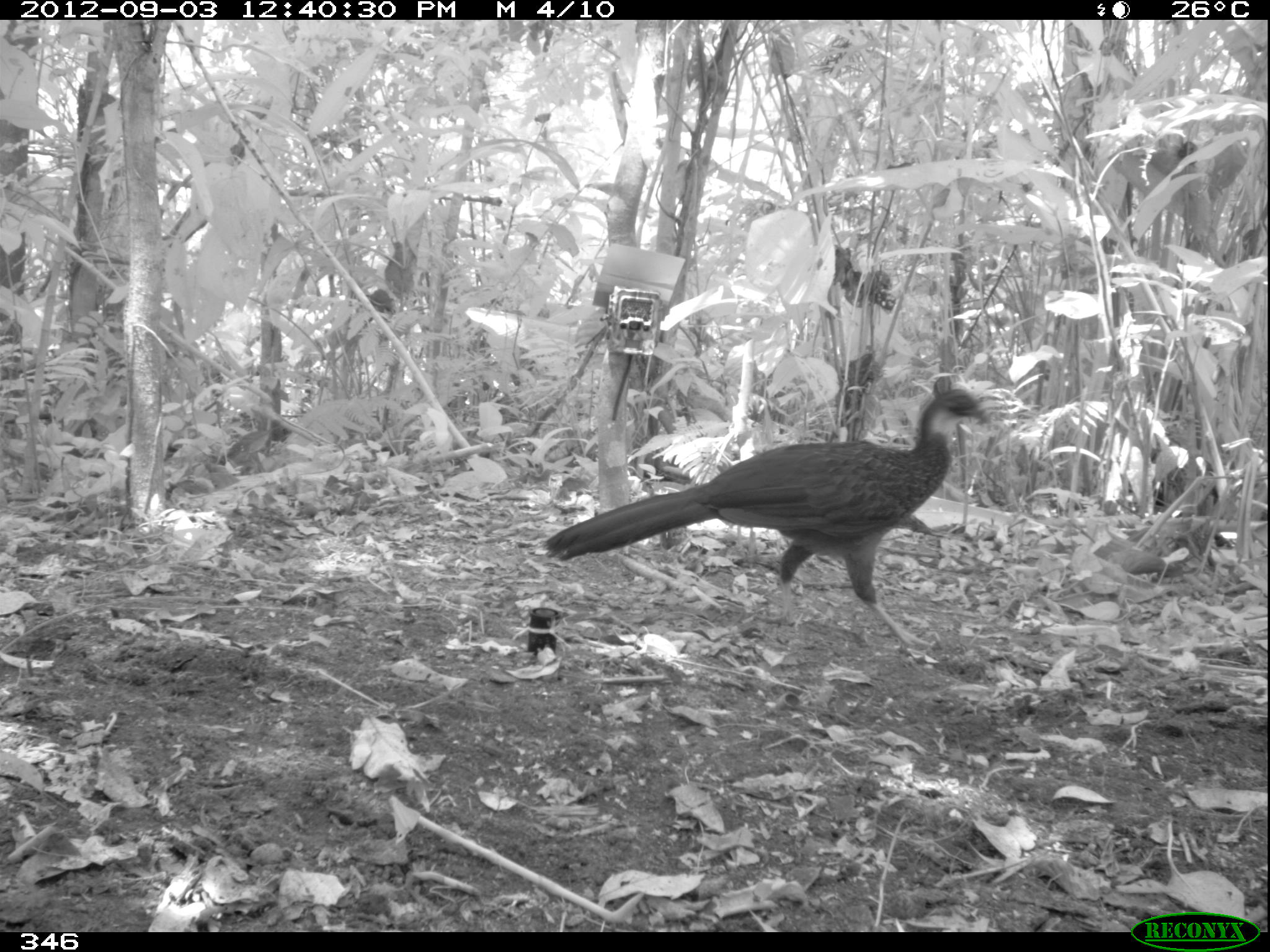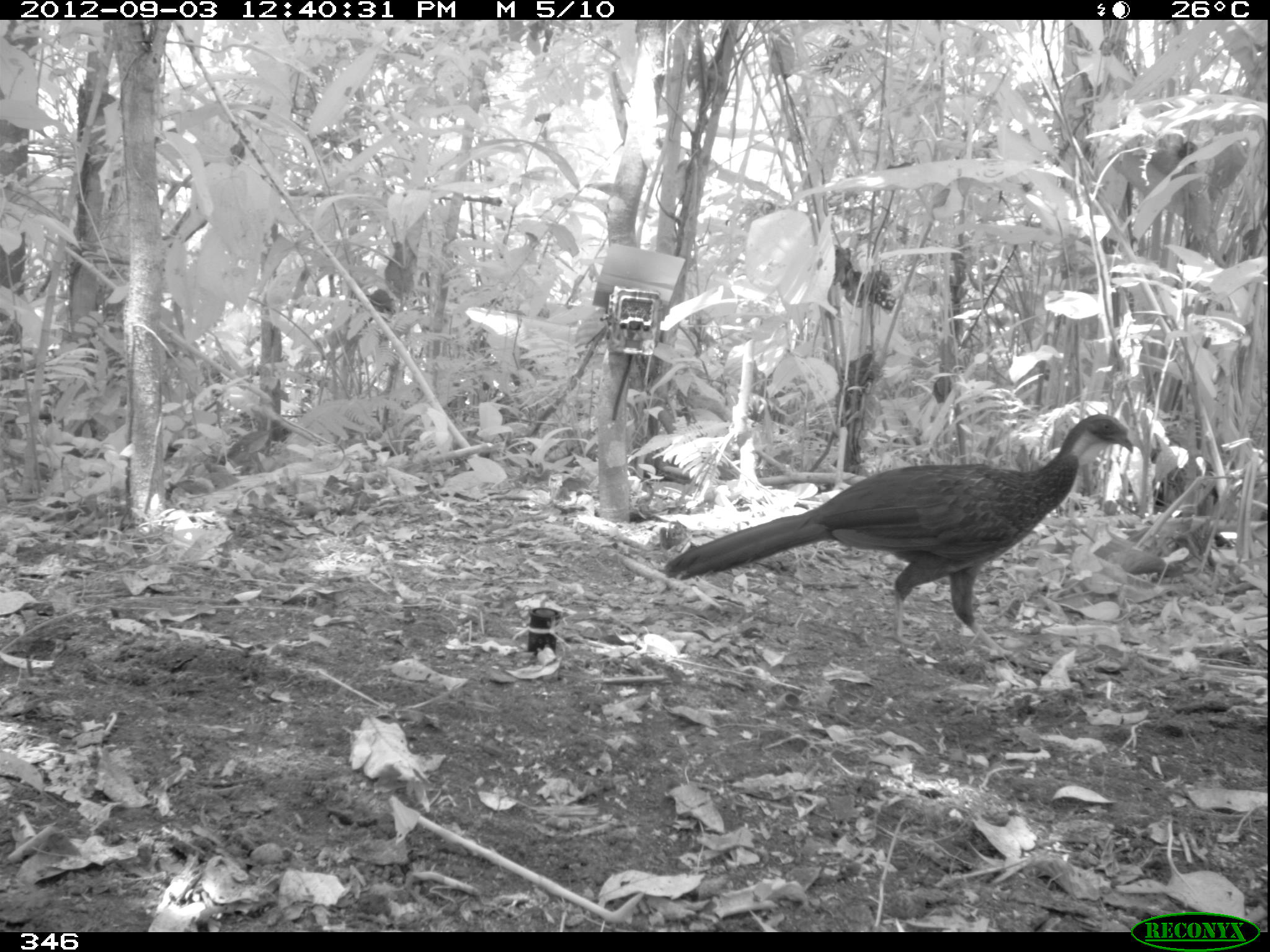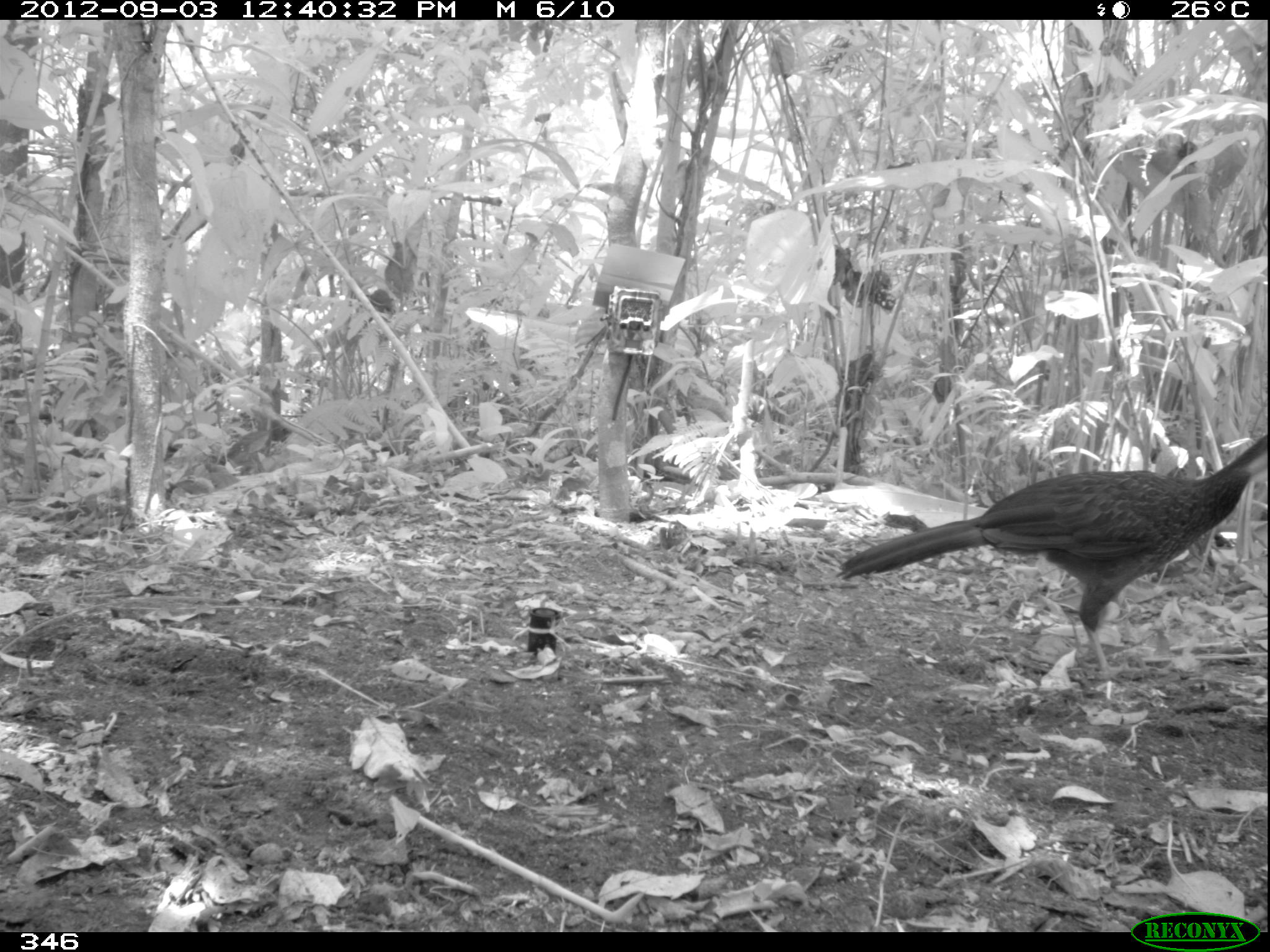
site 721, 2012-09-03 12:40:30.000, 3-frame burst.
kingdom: Animalia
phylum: Chordata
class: Aves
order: Galliformes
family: Cracidae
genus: Penelope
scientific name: Penelope jacquacu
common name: spix's guan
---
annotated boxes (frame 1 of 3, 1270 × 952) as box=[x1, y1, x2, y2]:
penelope jacquacu: box=[532, 369, 993, 649]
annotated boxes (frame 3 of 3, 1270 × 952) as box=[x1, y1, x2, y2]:
penelope jacquacu: box=[829, 432, 1268, 675]